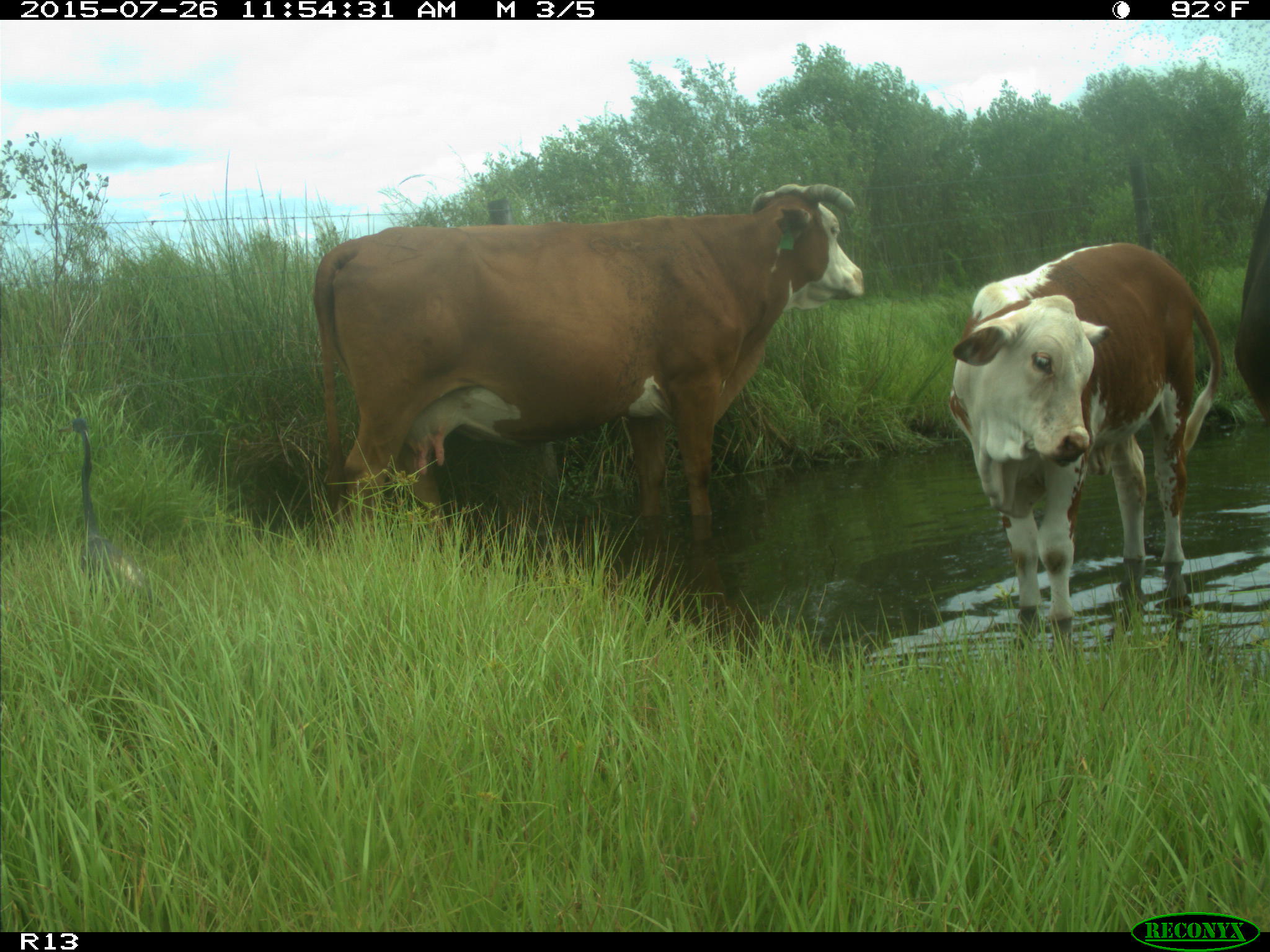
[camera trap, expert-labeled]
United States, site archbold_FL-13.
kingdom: Animalia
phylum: Chordata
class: Mammalia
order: Artiodactyla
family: Bovidae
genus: Bos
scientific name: Bos taurus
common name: domestic cow